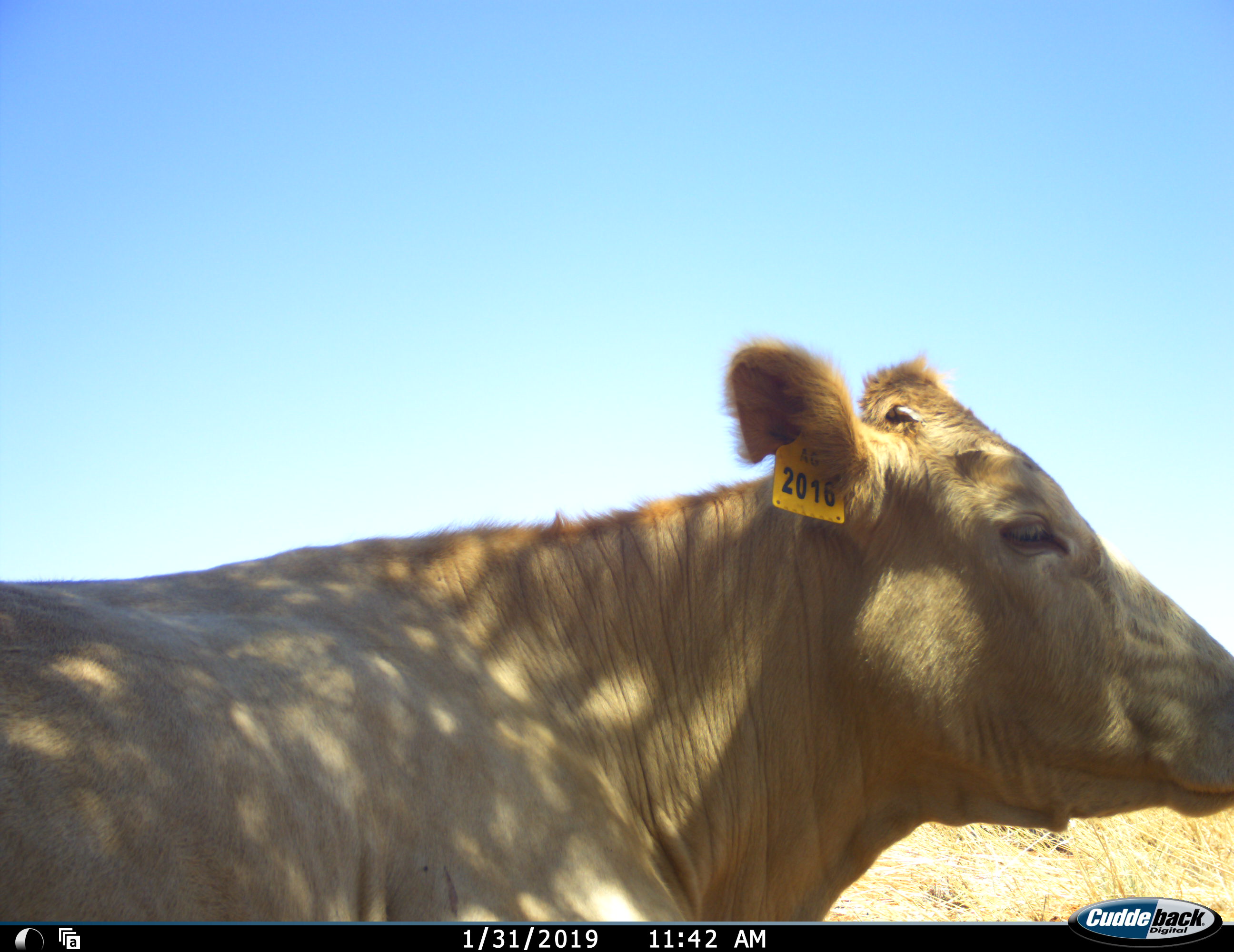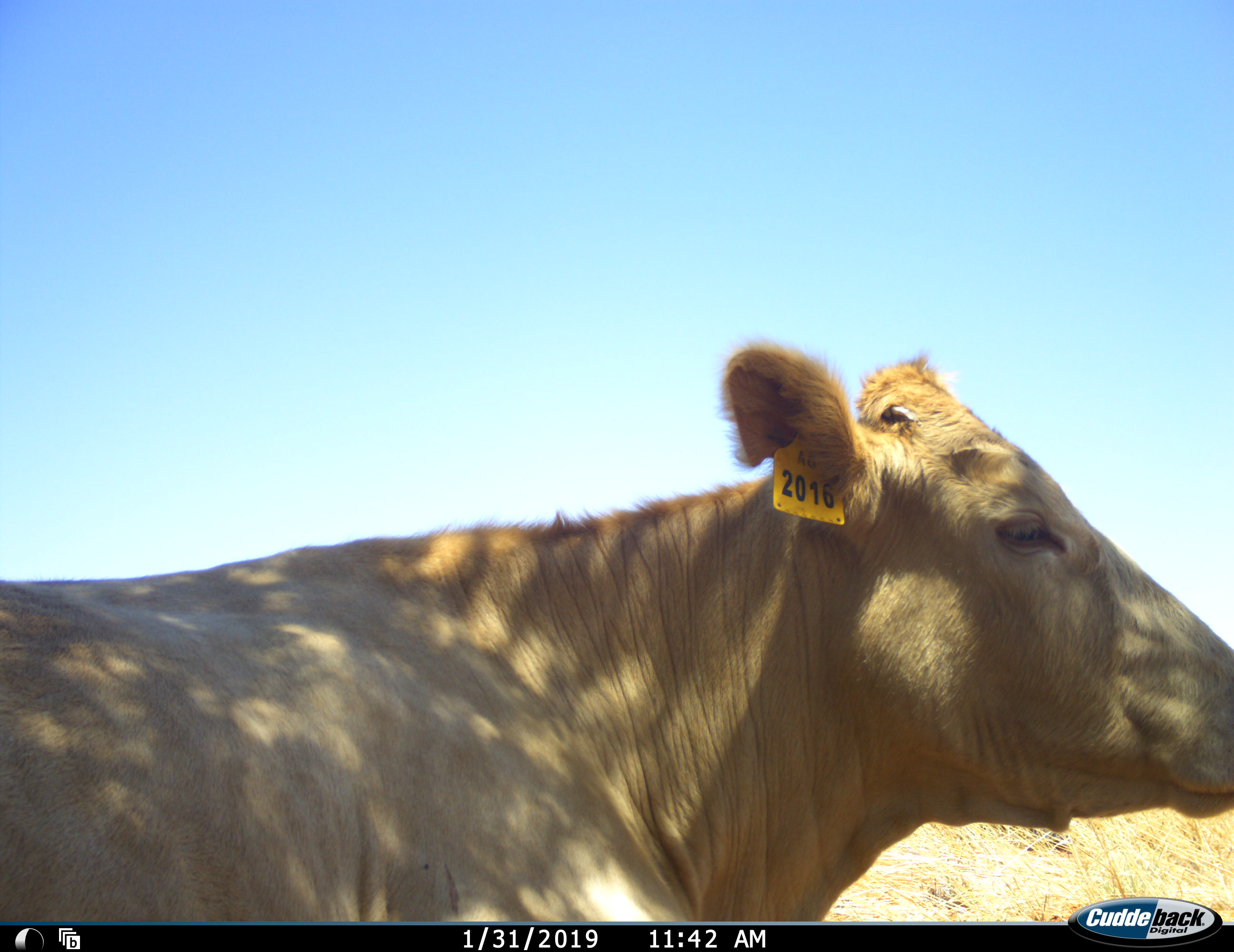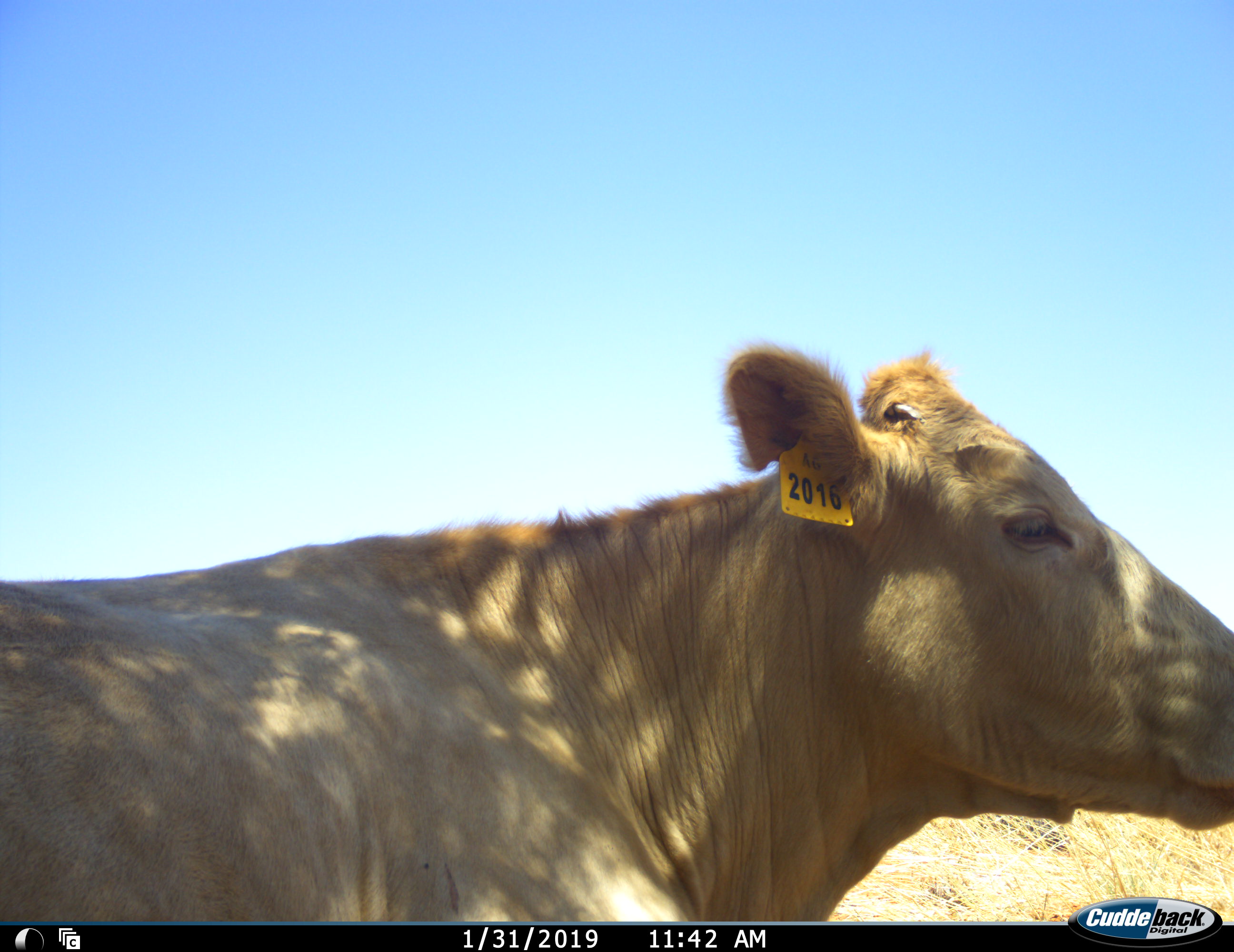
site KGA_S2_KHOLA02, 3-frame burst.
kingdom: Animalia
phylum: Chordata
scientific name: Vertebrata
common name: domestic animal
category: domesticanimal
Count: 1.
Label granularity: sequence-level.